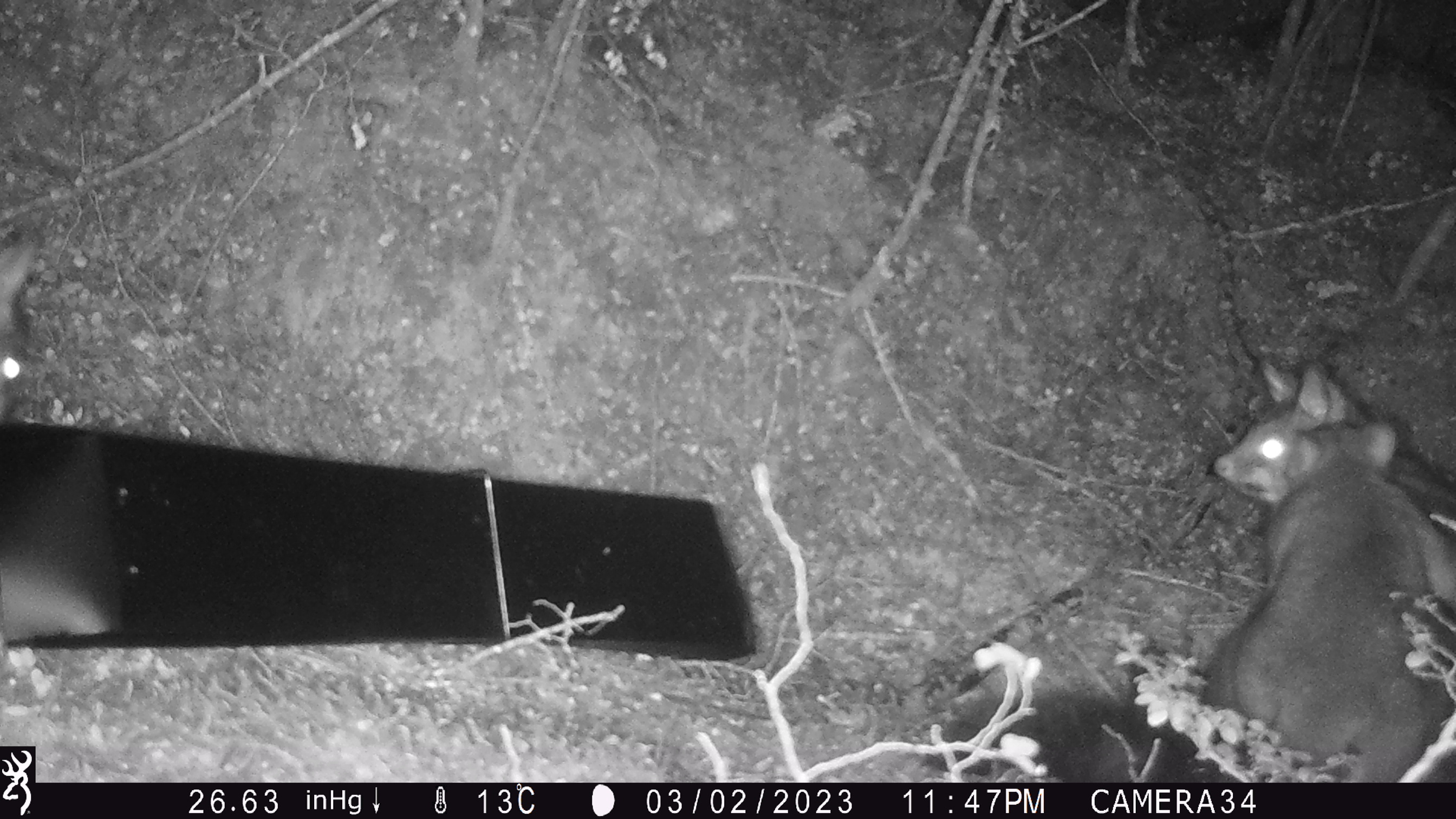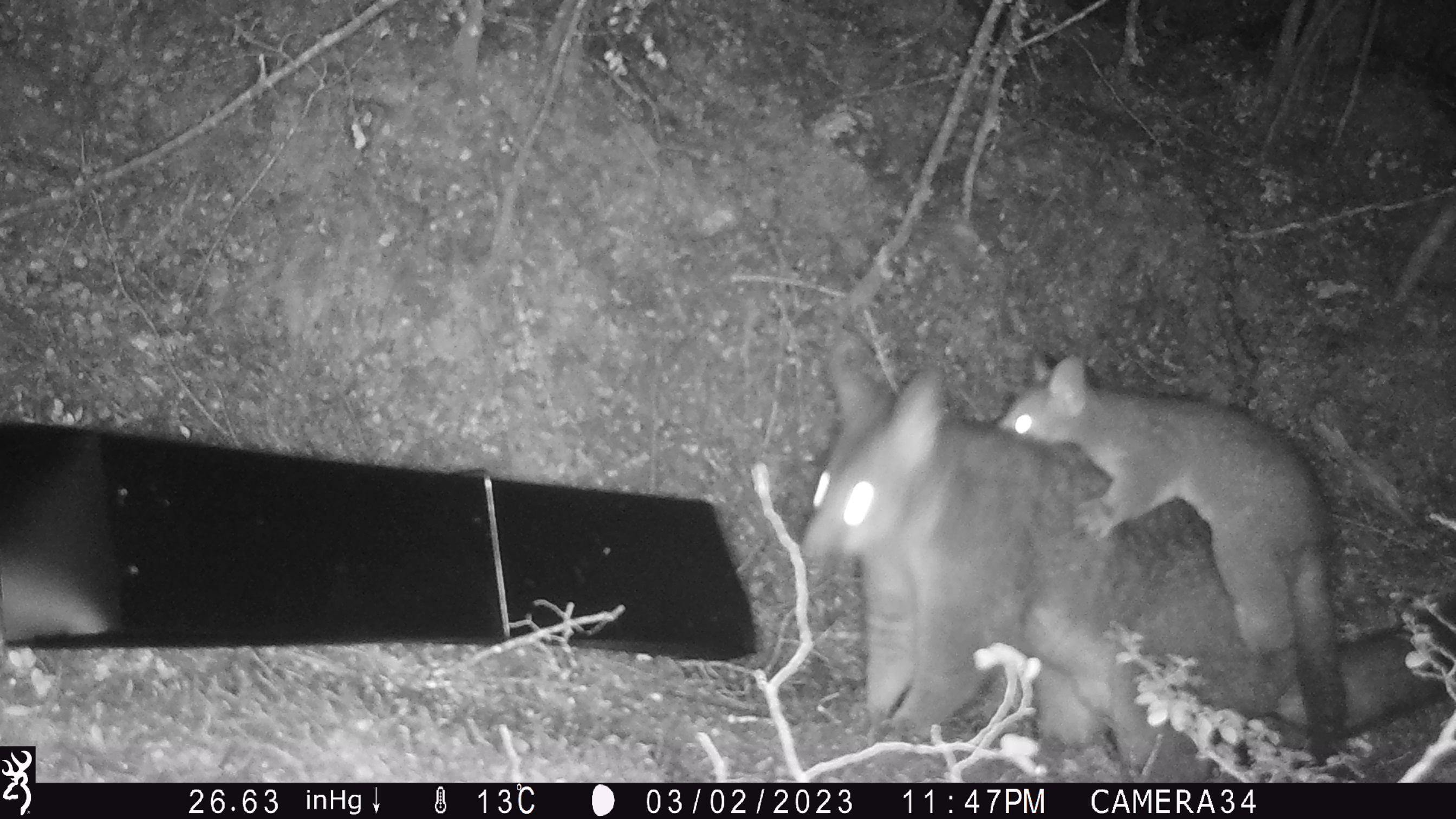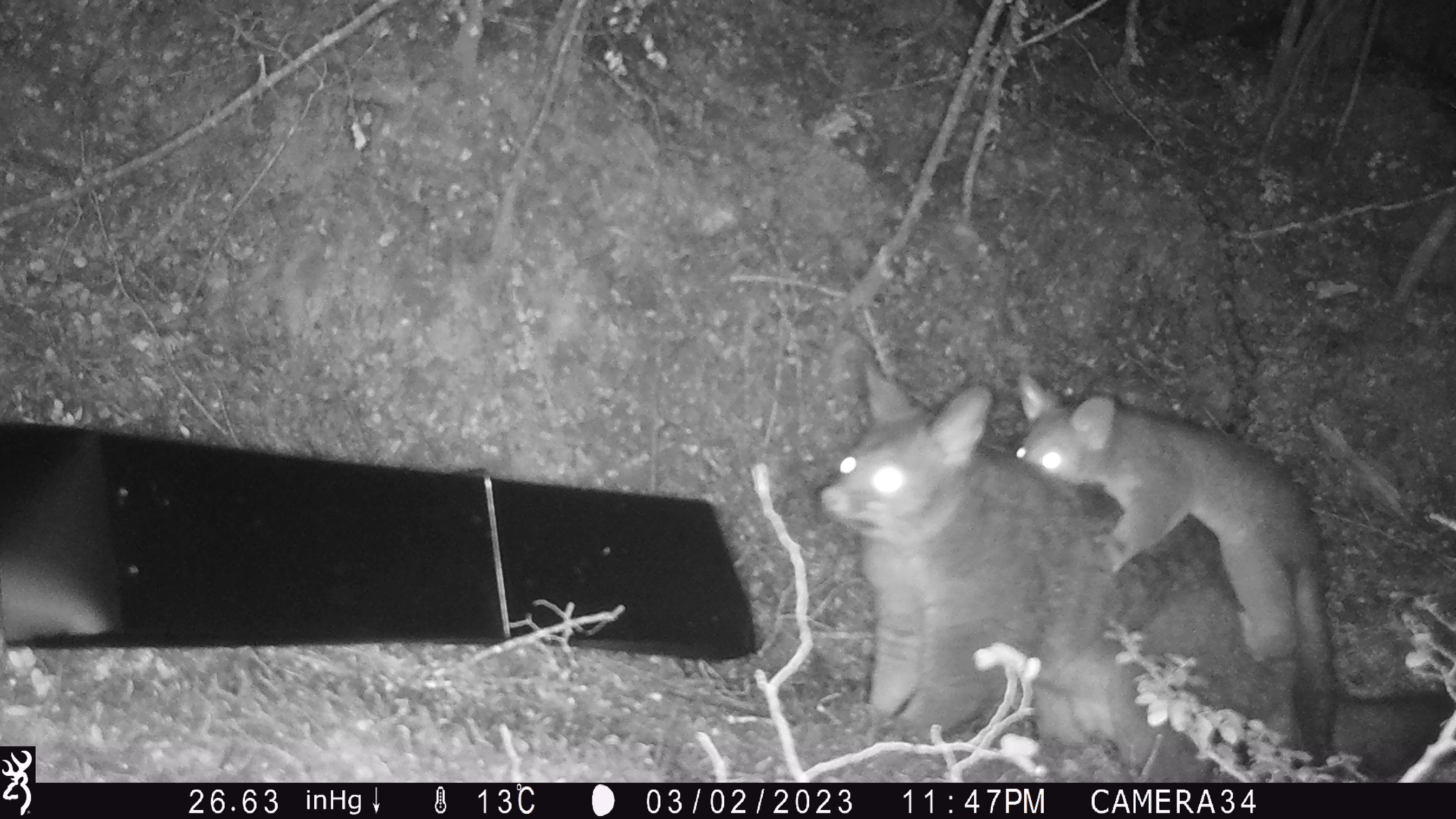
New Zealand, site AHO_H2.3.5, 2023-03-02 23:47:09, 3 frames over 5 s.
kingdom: Animalia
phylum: Chordata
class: Mammalia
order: Carnivora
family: Mustelidae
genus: Mustela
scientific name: Mustela erminea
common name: stoat